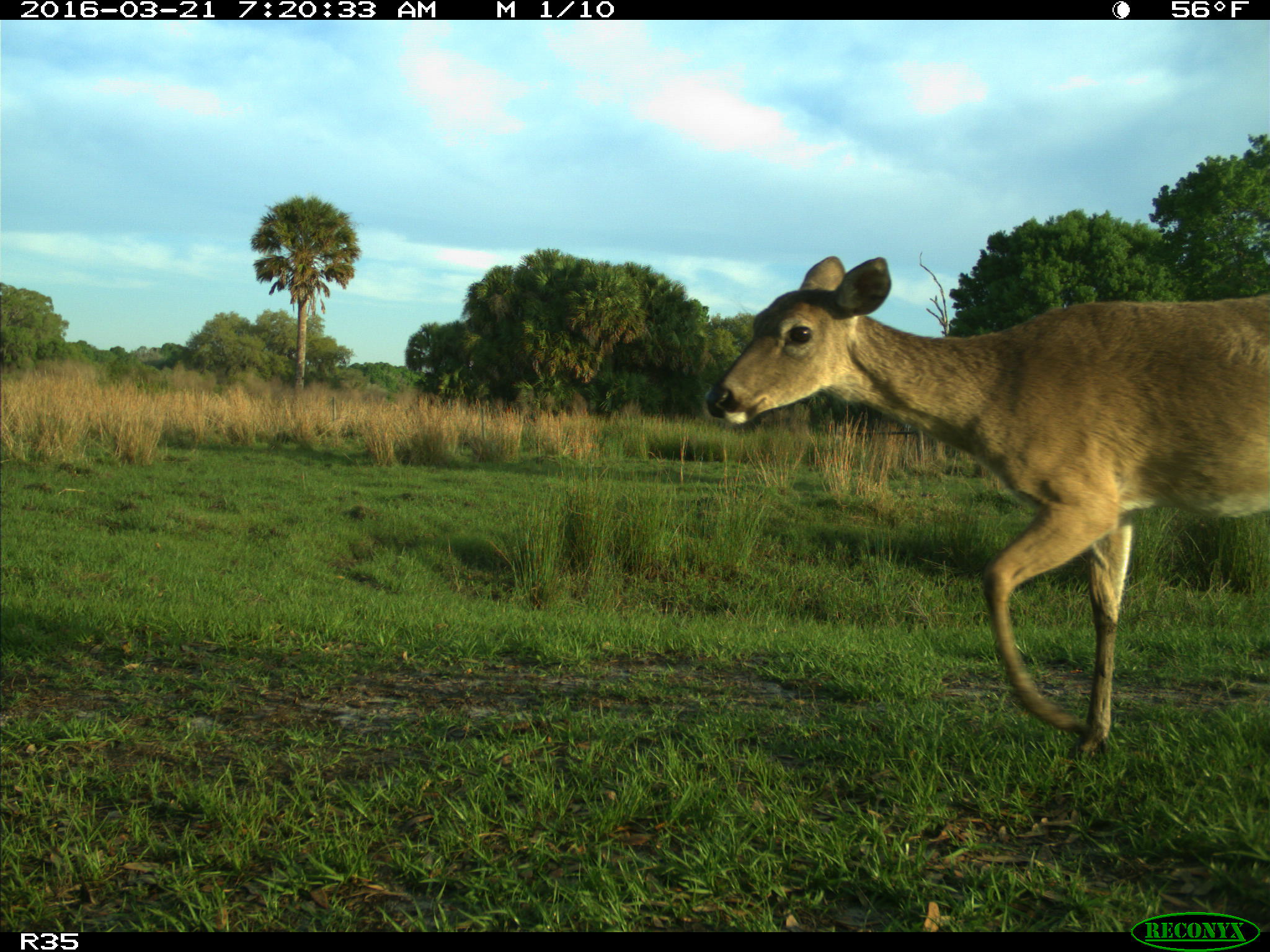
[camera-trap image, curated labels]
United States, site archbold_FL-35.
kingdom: Animalia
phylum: Chordata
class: Mammalia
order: Artiodactyla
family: Cervidae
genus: Odocoileus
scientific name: Odocoileus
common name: deer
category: unidentified deer